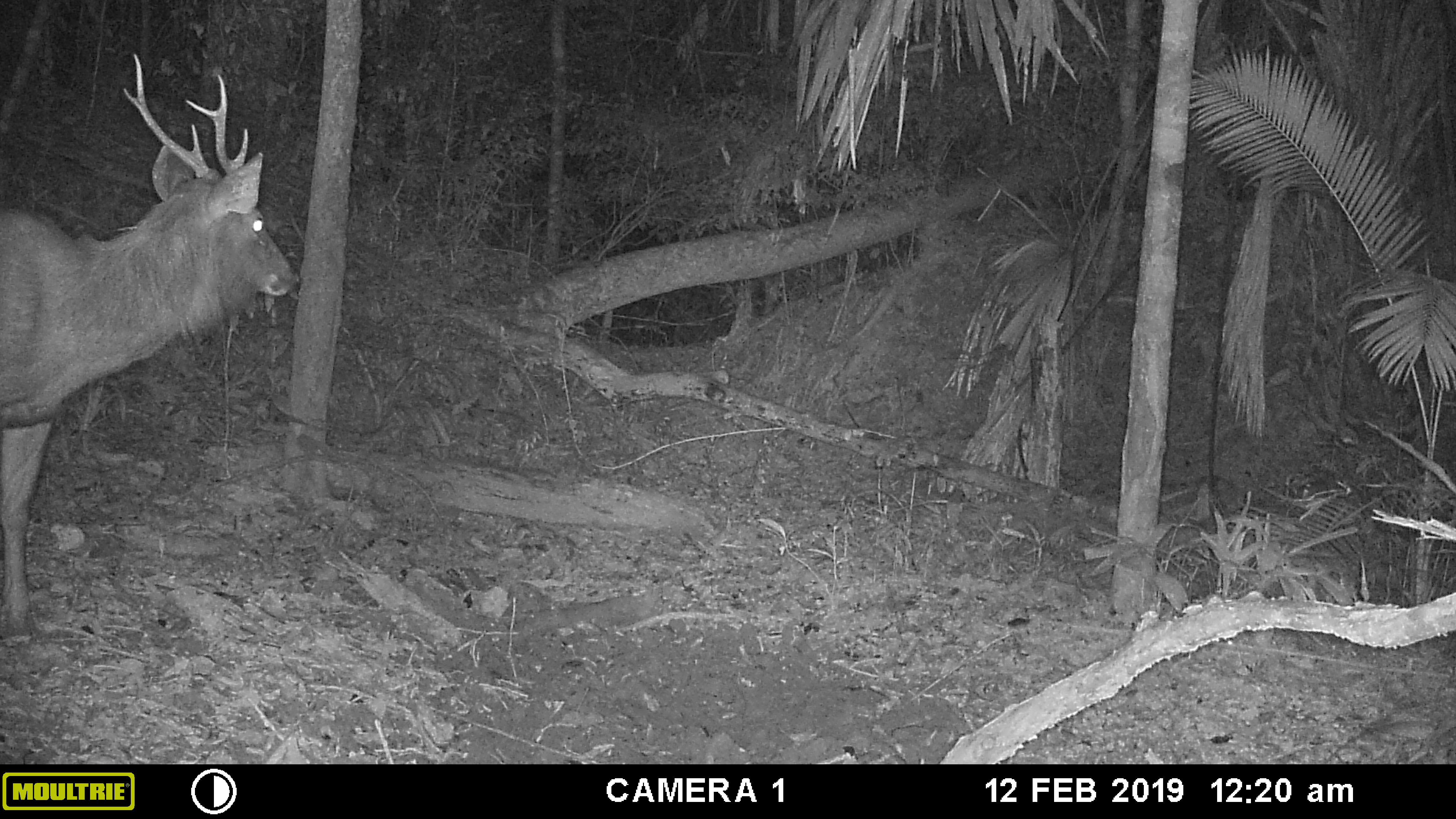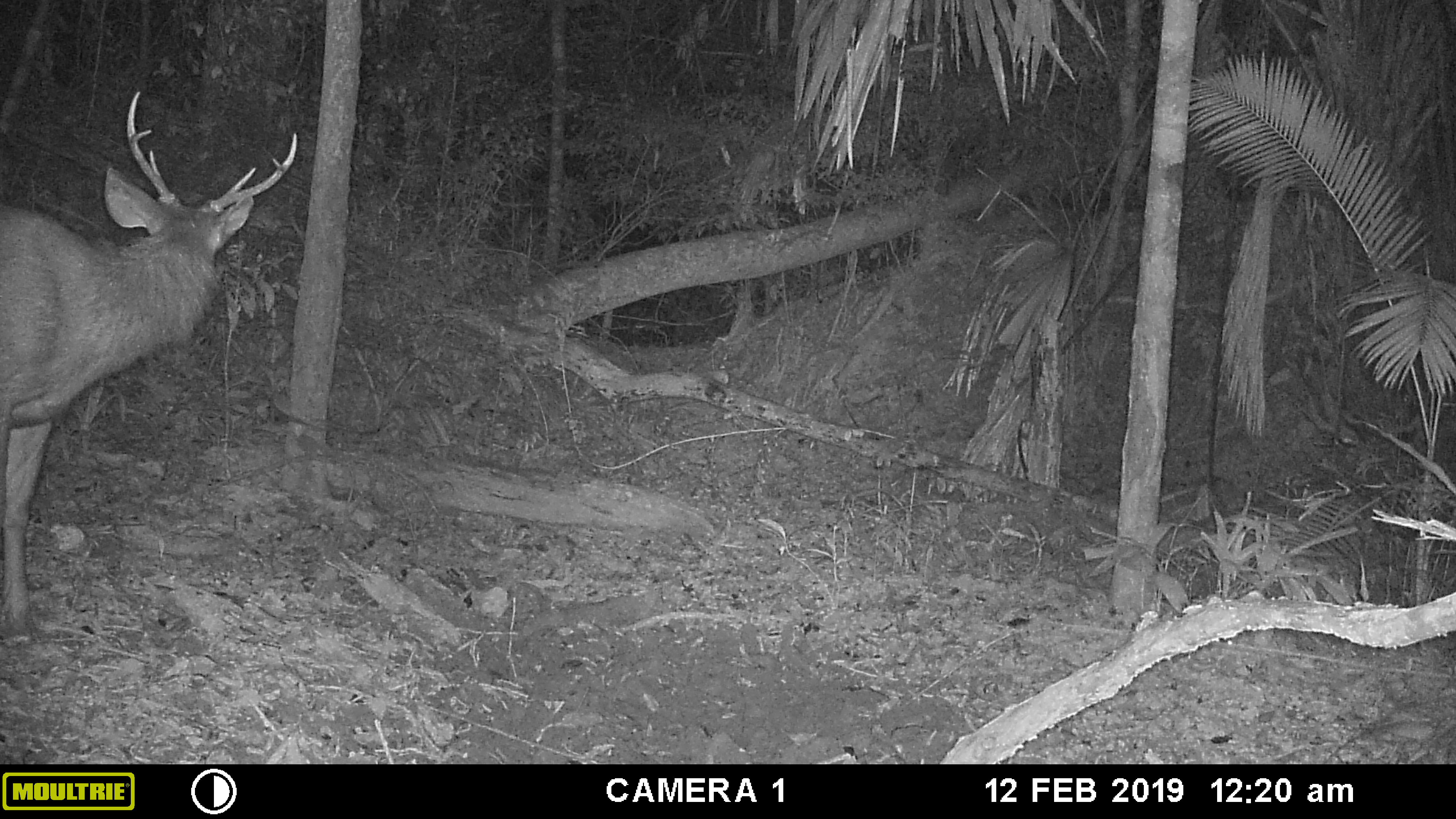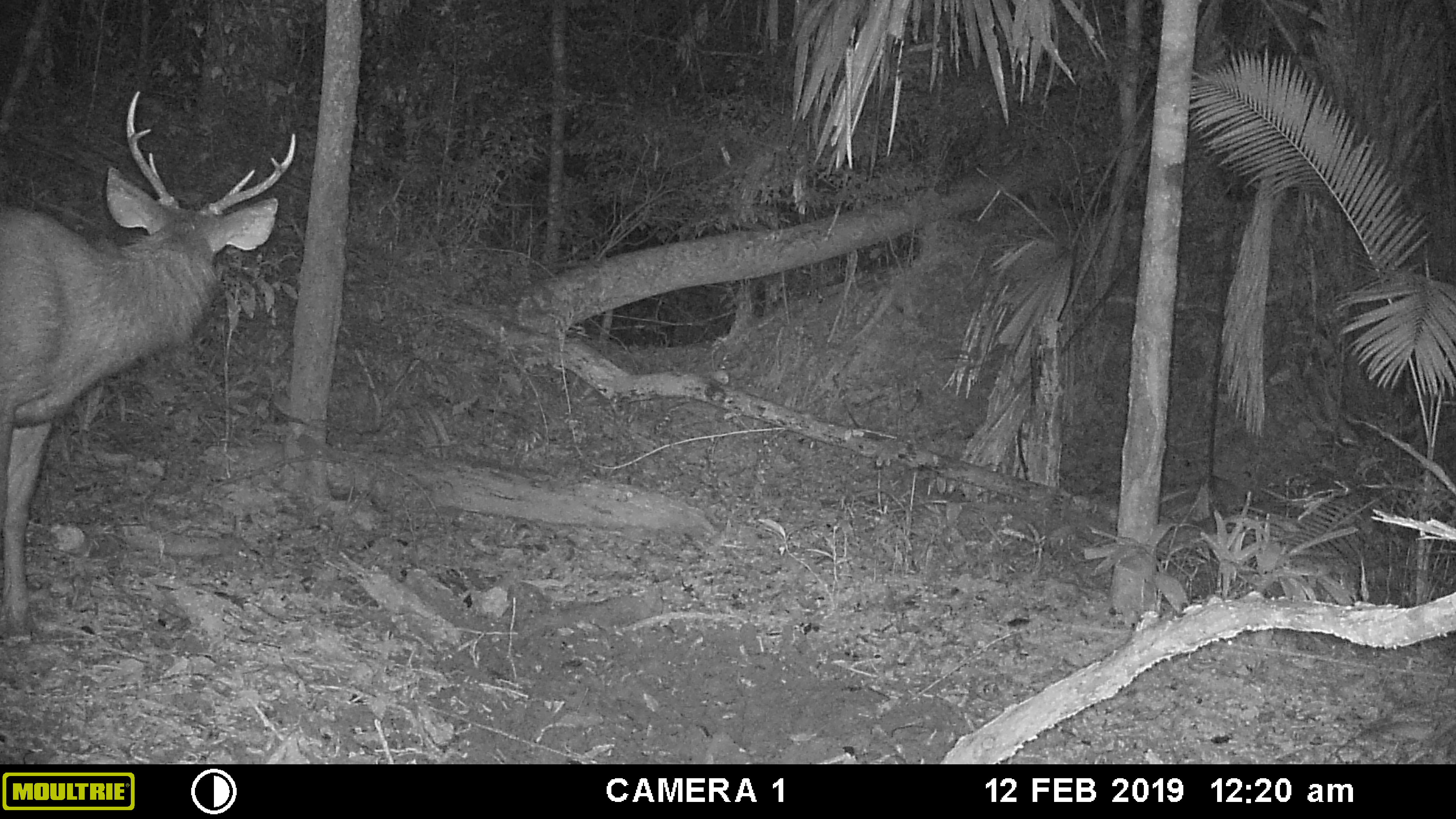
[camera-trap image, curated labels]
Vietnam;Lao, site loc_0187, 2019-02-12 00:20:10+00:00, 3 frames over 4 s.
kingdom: Animalia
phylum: Chordata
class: Mammalia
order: Artiodactyla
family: Cervidae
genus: Rusa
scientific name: Rusa unicolor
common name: sambar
Sambar (Rusa unicolor). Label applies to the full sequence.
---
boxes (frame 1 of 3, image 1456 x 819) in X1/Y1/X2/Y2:
sambar: 0/53/295/635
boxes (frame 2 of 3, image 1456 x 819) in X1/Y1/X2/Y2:
sambar: 0/0/295/643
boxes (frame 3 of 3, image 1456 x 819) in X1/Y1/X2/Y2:
sambar: 0/81/296/639